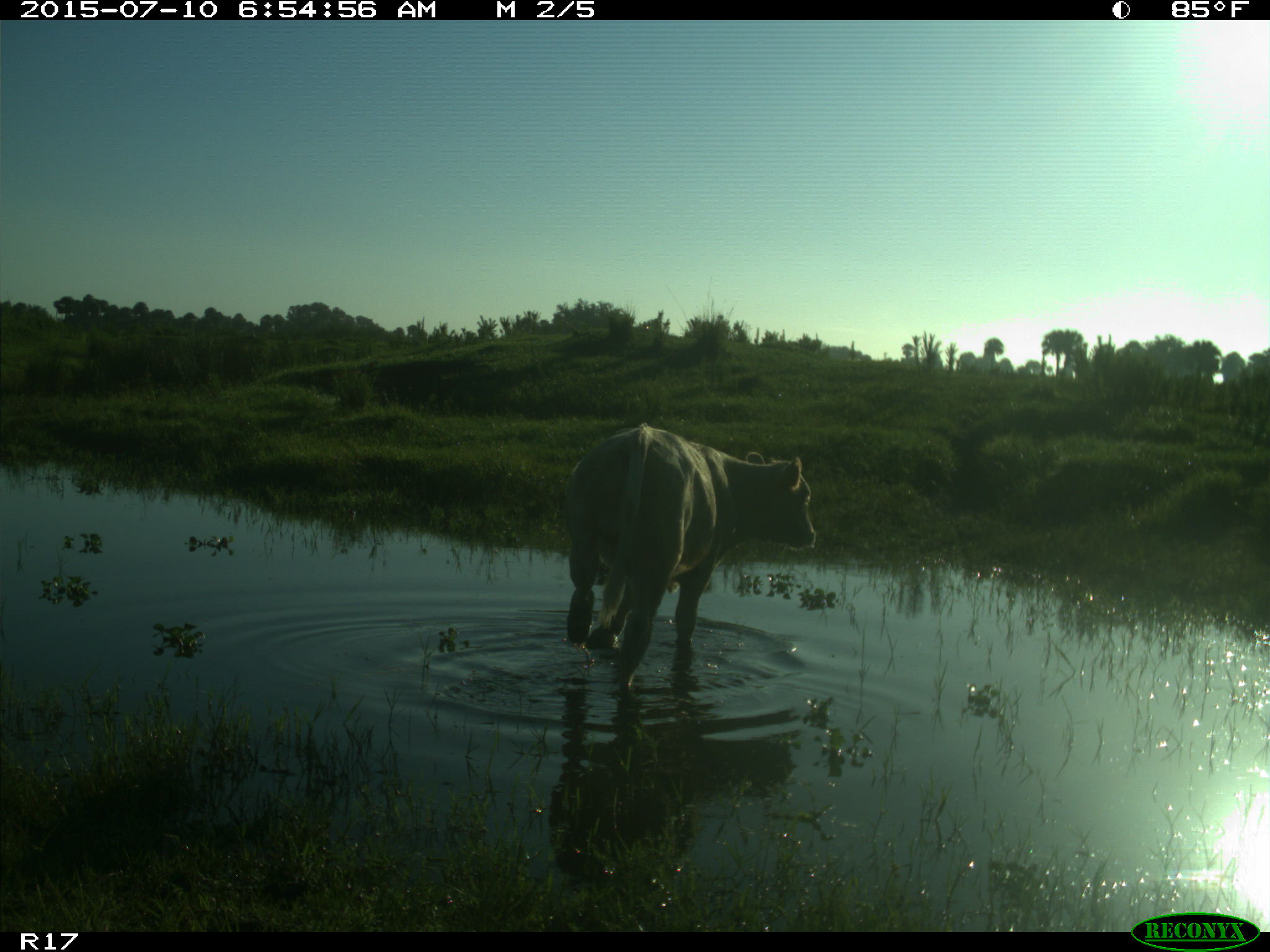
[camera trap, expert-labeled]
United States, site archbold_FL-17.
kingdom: Animalia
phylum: Chordata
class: Mammalia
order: Artiodactyla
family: Bovidae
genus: Bos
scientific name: Bos taurus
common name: domestic cow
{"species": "Bos taurus (domestic cow)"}